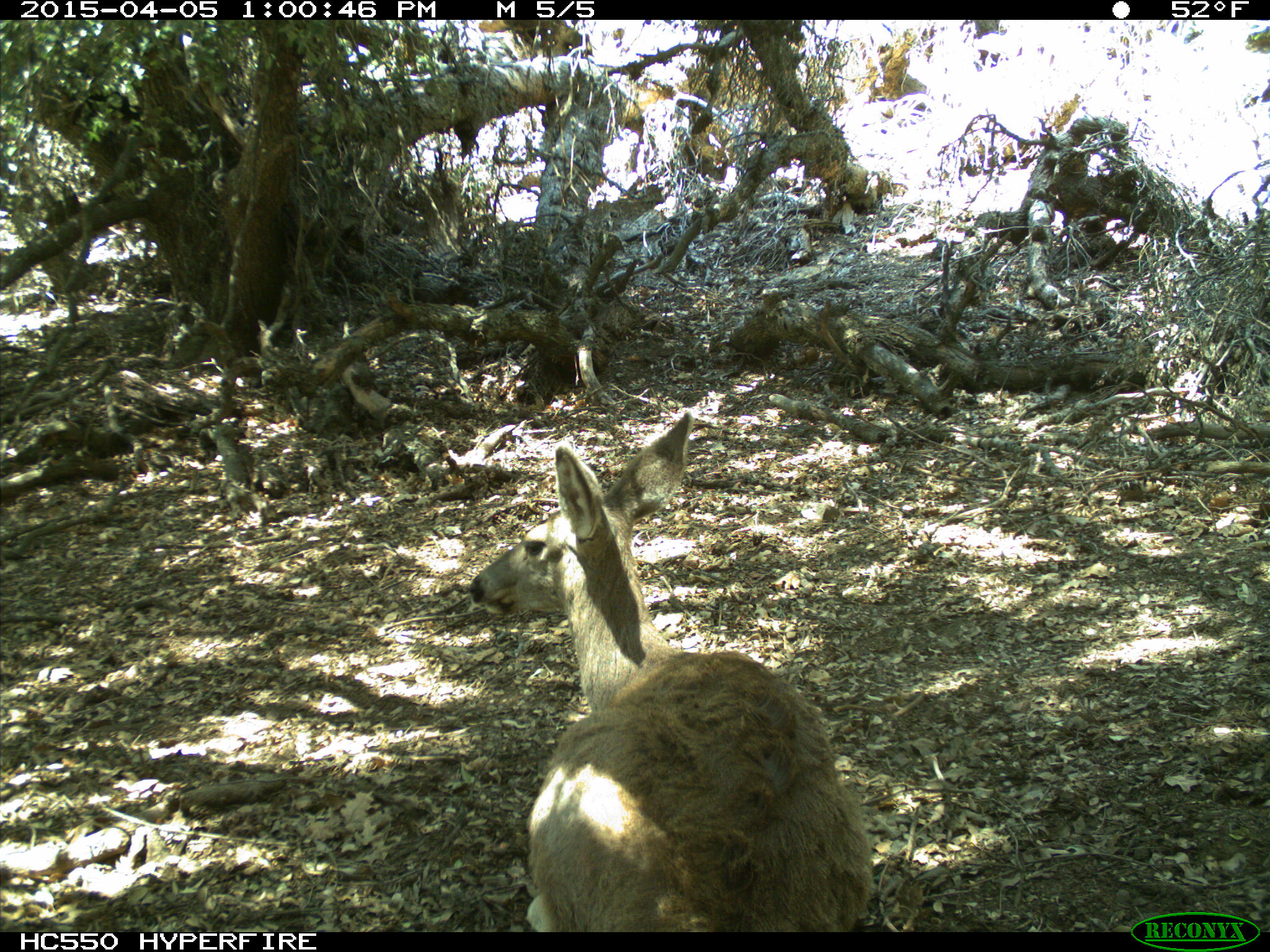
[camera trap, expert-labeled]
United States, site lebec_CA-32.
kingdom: Animalia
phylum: Chordata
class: Mammalia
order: Artiodactyla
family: Cervidae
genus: Odocoileus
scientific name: Odocoileus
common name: deer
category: unidentified deer